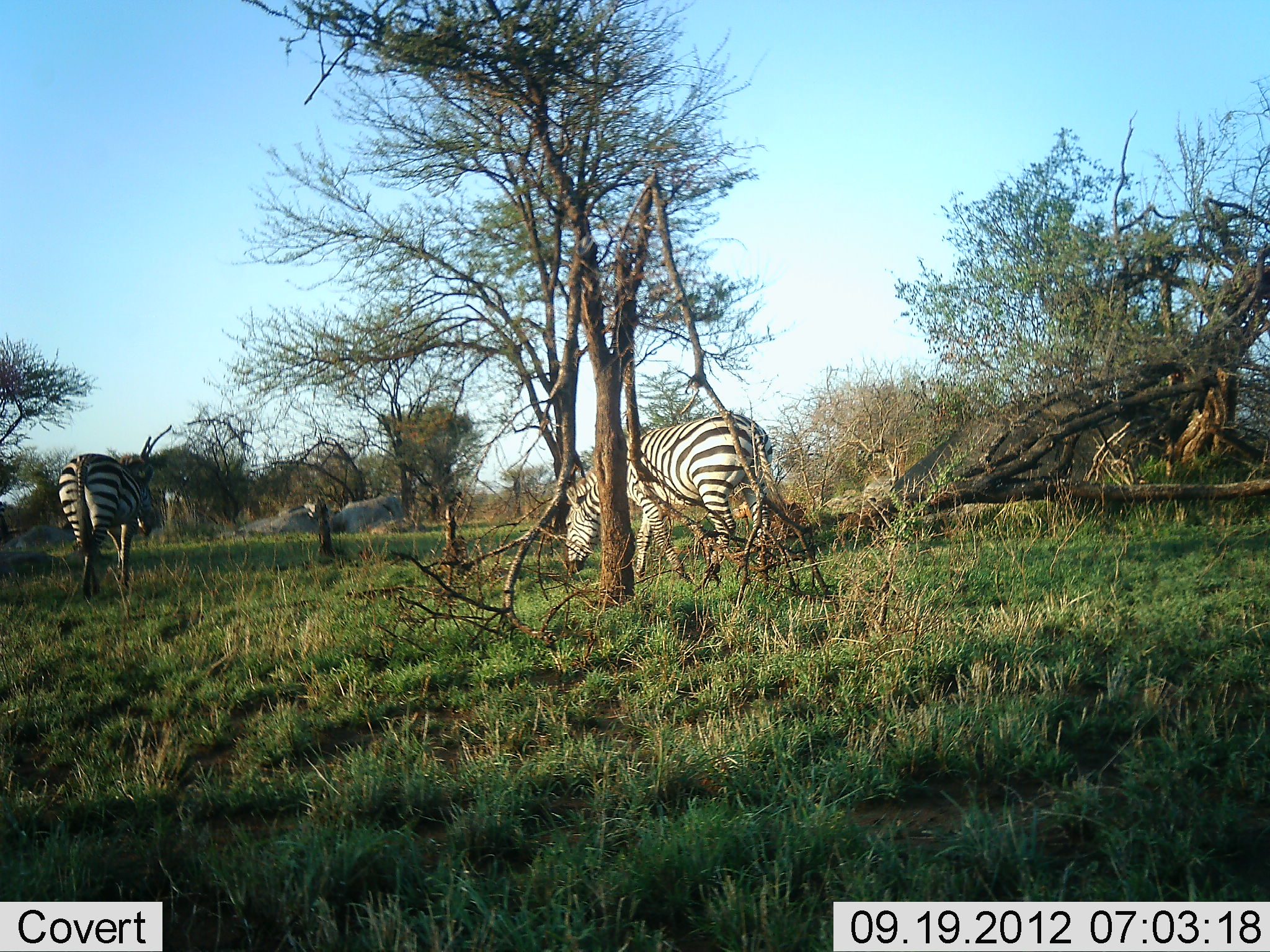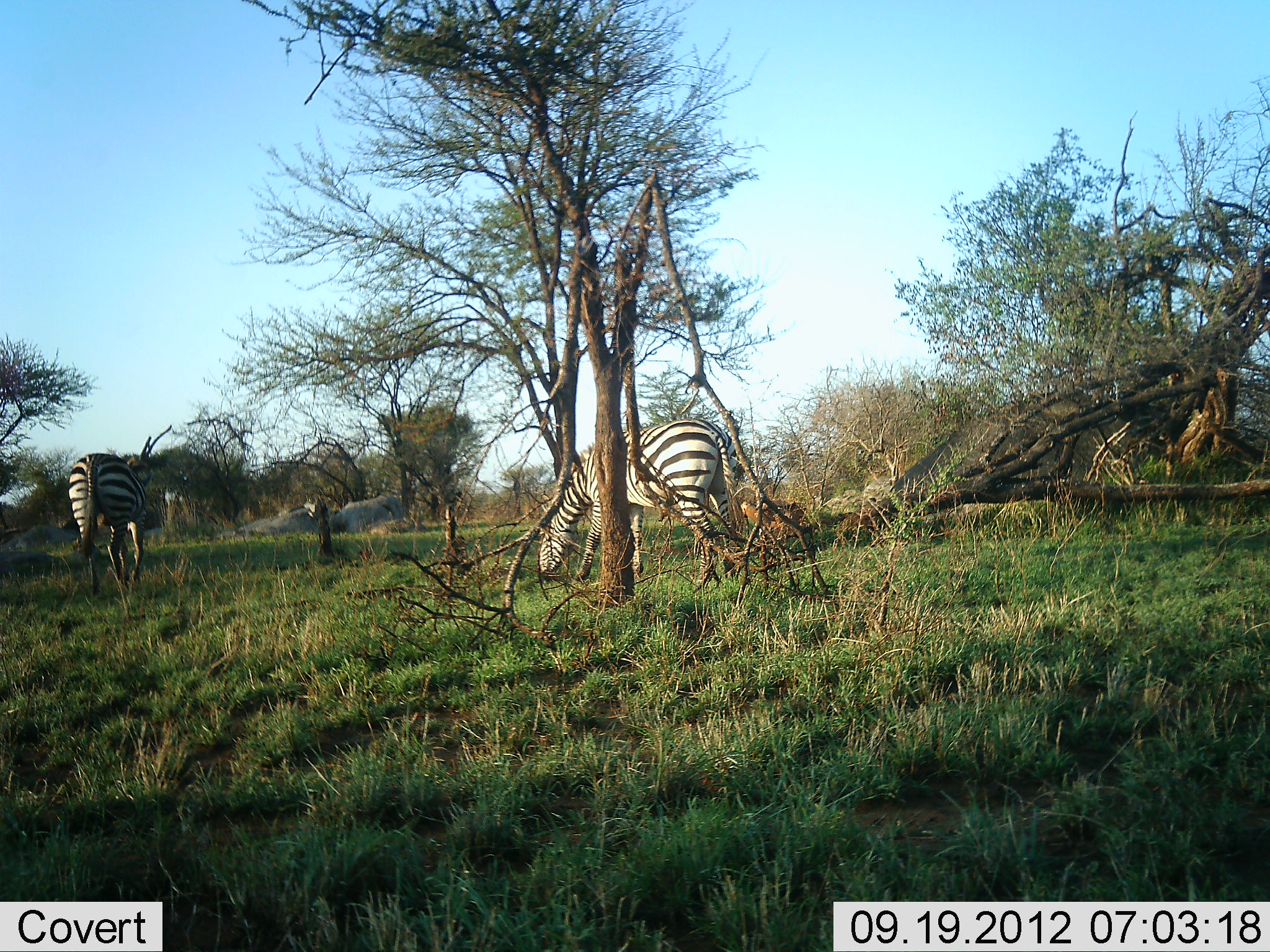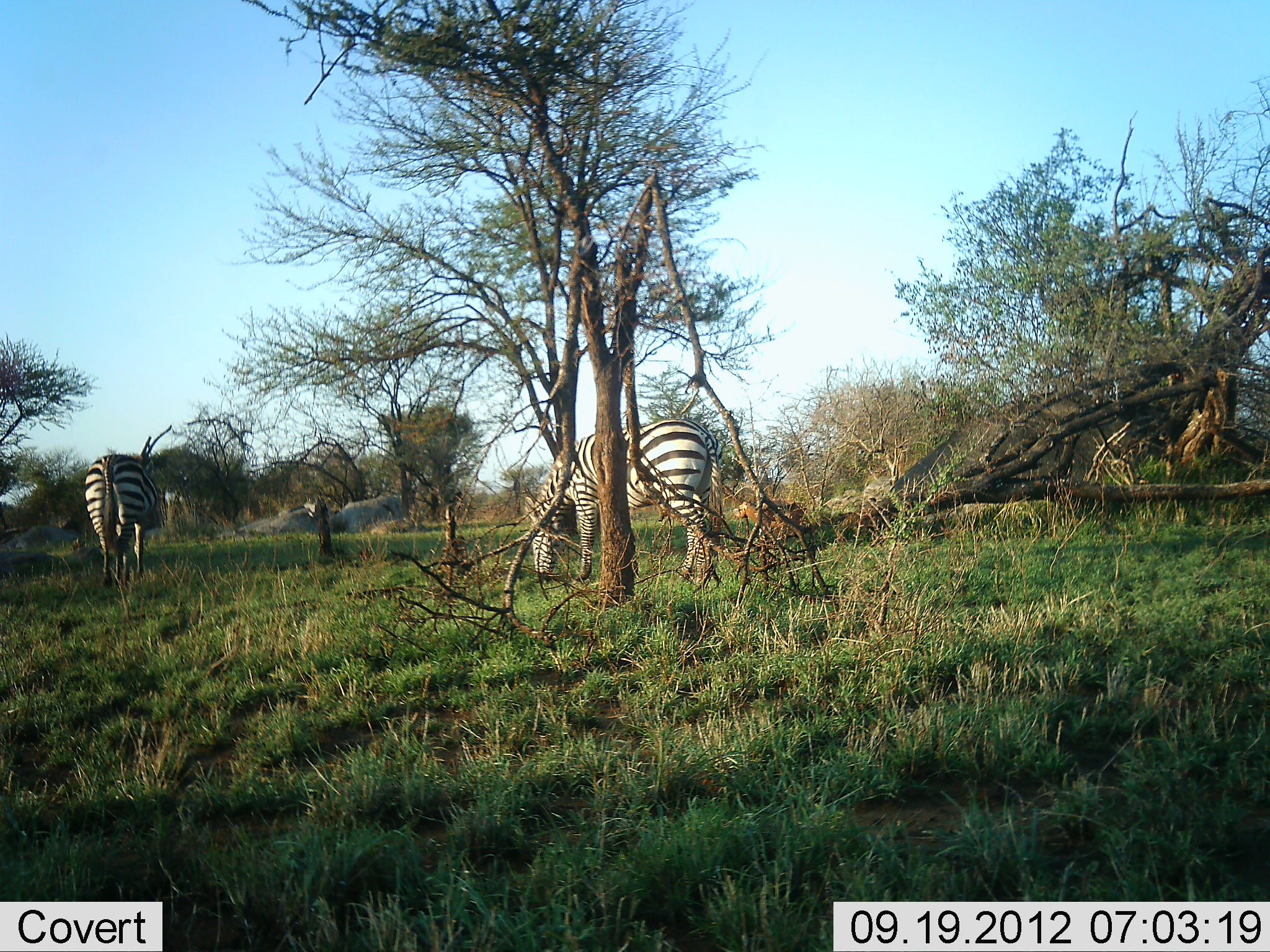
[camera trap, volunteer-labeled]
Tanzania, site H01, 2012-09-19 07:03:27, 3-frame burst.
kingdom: Animalia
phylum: Chordata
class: Mammalia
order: Perissodactyla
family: Equidae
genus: Equus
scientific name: Equus quagga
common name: plains zebra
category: zebra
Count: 2.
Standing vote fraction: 20%.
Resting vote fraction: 0%.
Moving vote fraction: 60%.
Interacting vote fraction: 0%.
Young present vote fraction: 0%.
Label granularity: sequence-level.